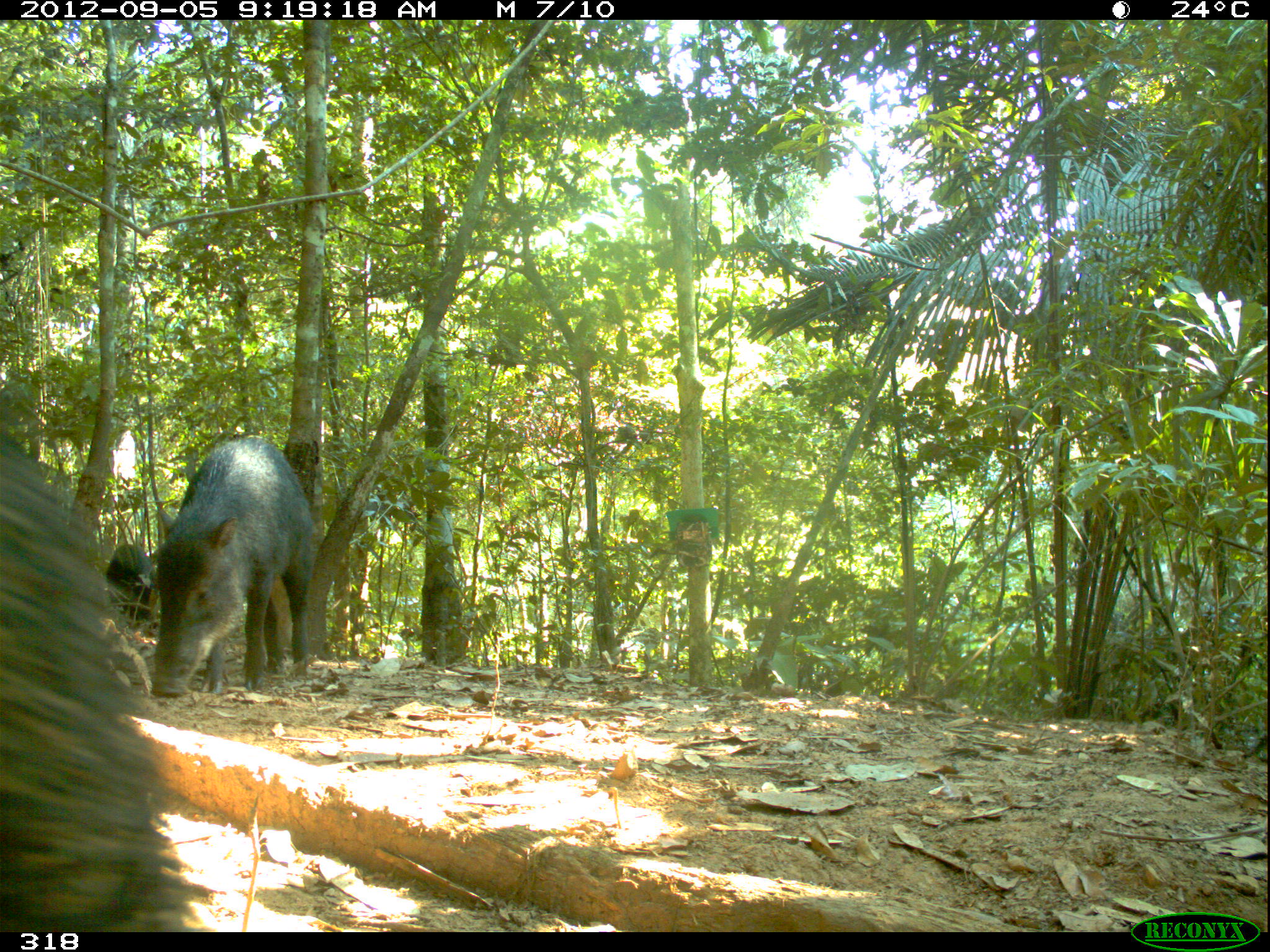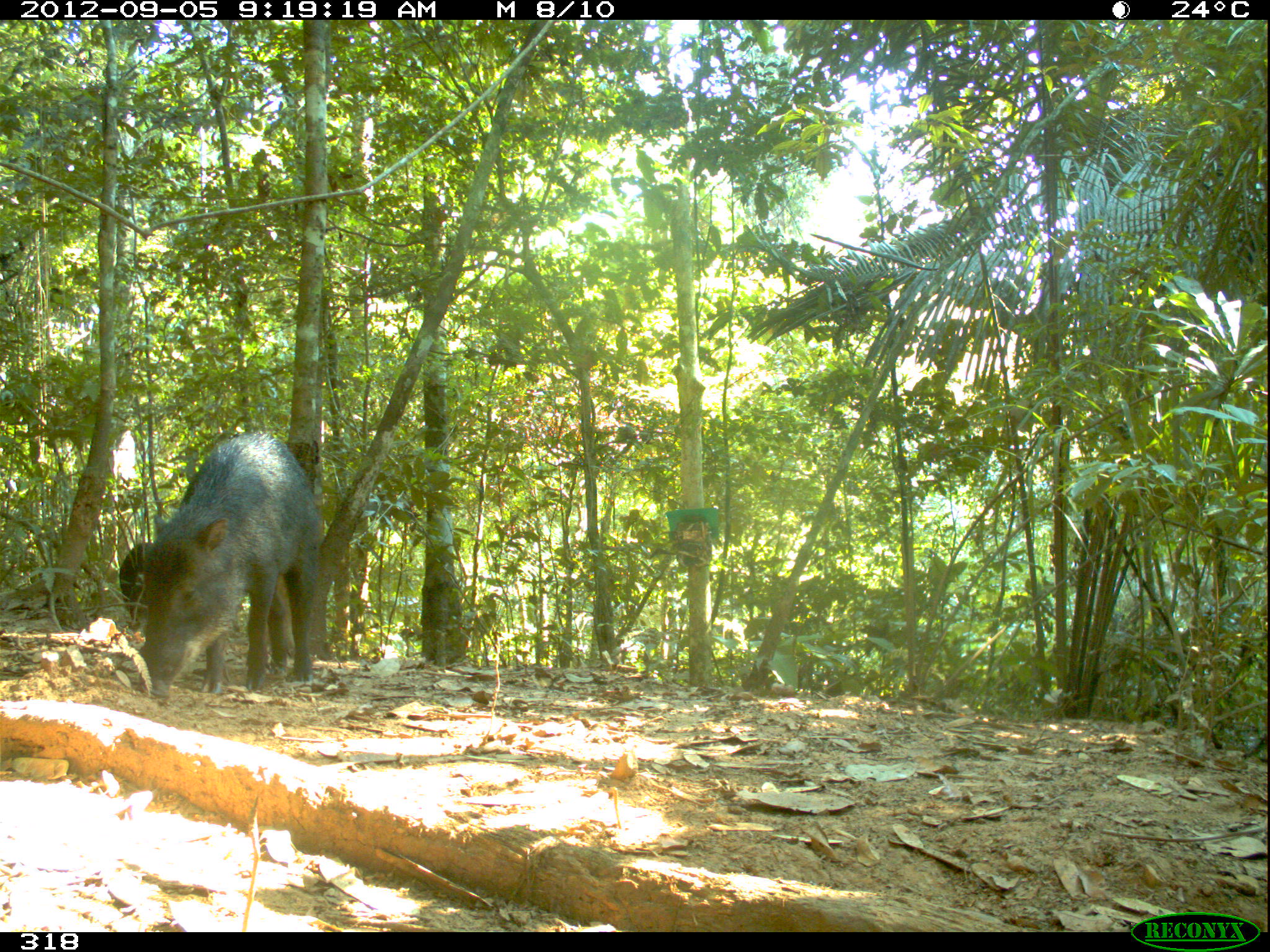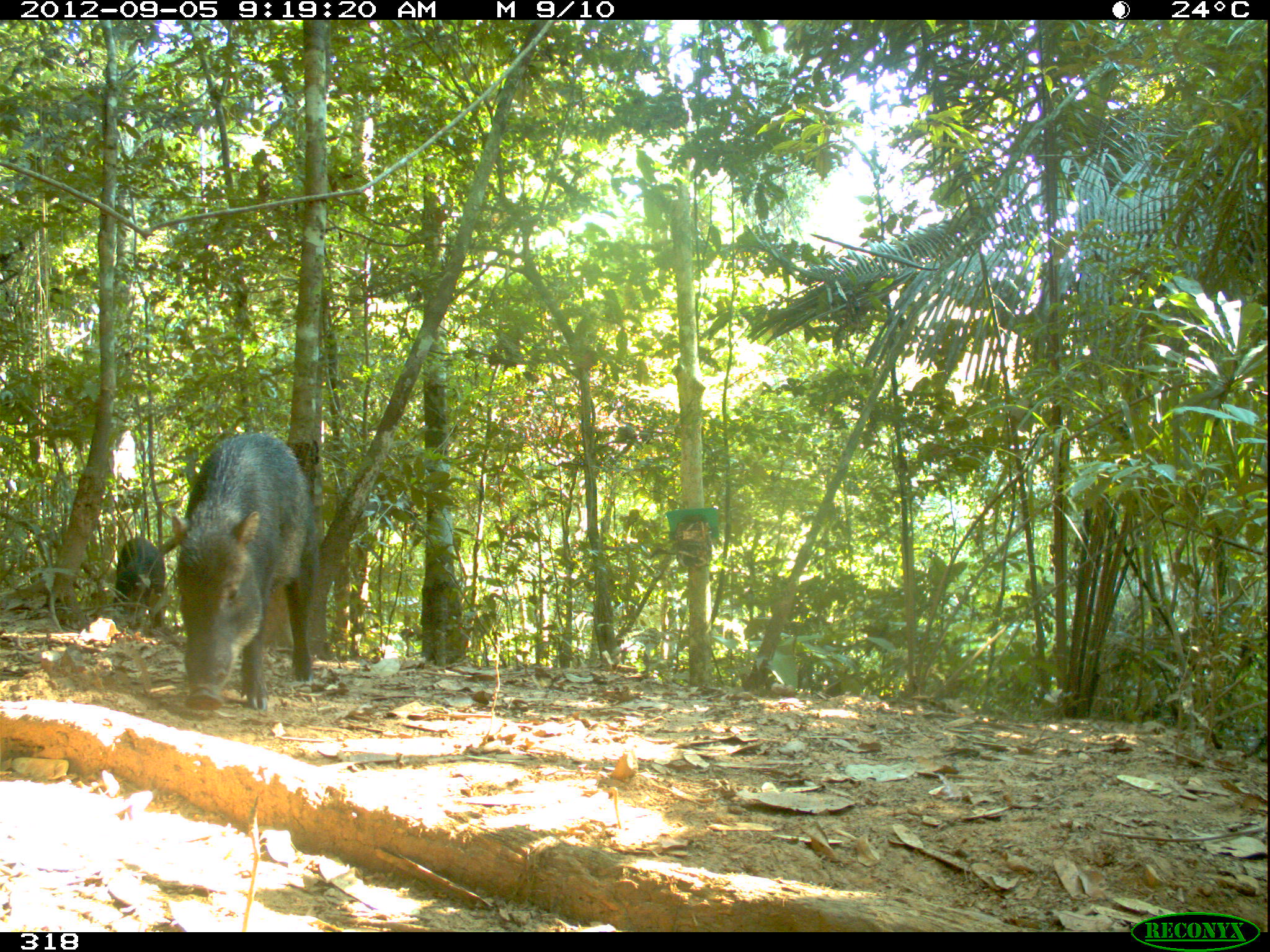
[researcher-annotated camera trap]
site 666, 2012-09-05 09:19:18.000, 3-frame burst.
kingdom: Animalia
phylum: Chordata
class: Mammalia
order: Artiodactyla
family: Tayassuidae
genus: Tayassu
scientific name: Tayassu pecari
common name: white-lipped peccary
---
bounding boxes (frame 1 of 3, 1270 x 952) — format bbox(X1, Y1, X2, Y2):
tayassu pecari: bbox(0, 429, 209, 926); bbox(149, 433, 318, 698); bbox(104, 543, 156, 625)